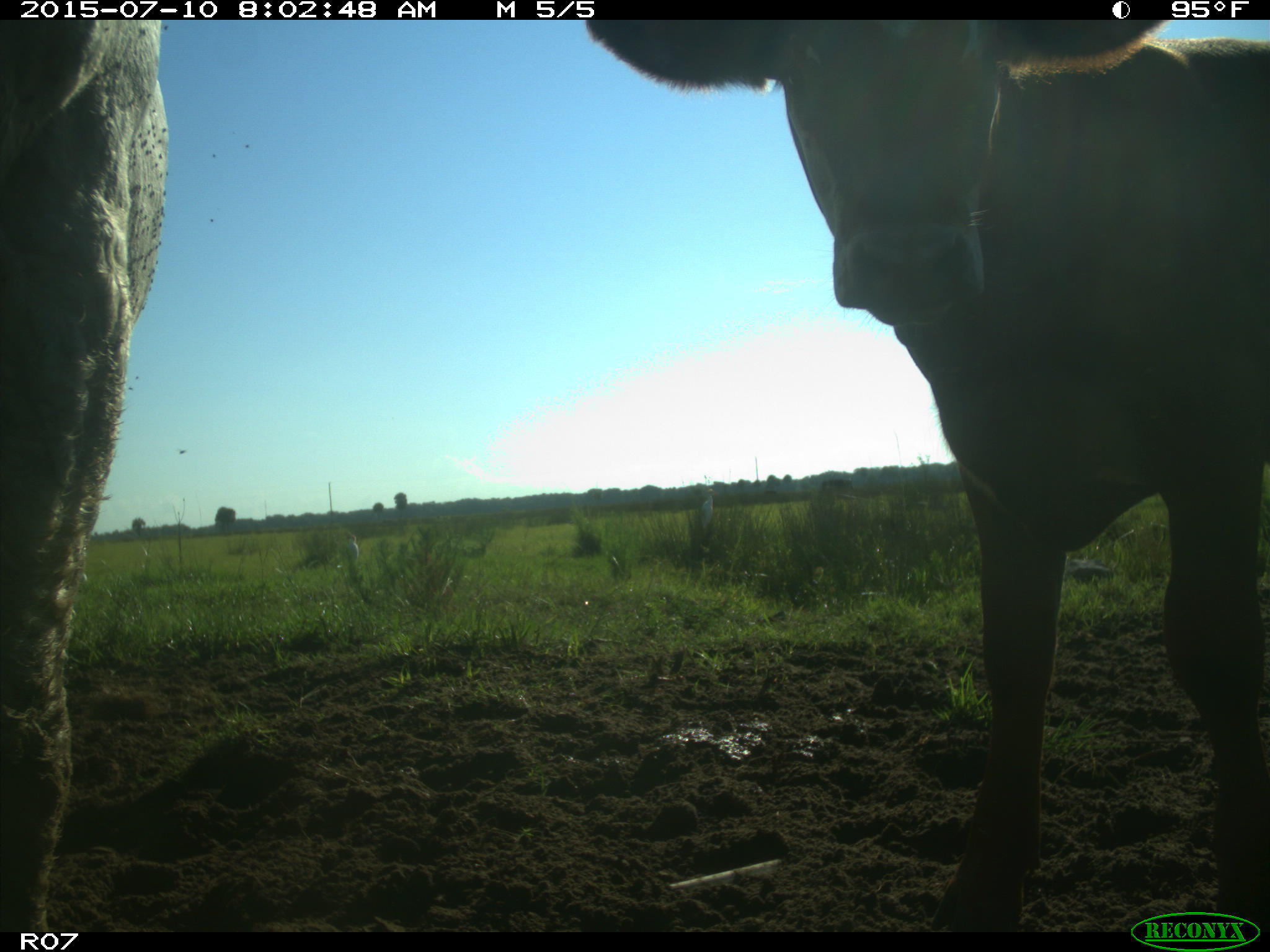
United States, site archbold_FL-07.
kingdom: Animalia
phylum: Chordata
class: Mammalia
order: Artiodactyla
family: Bovidae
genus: Bos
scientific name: Bos taurus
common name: domestic cow